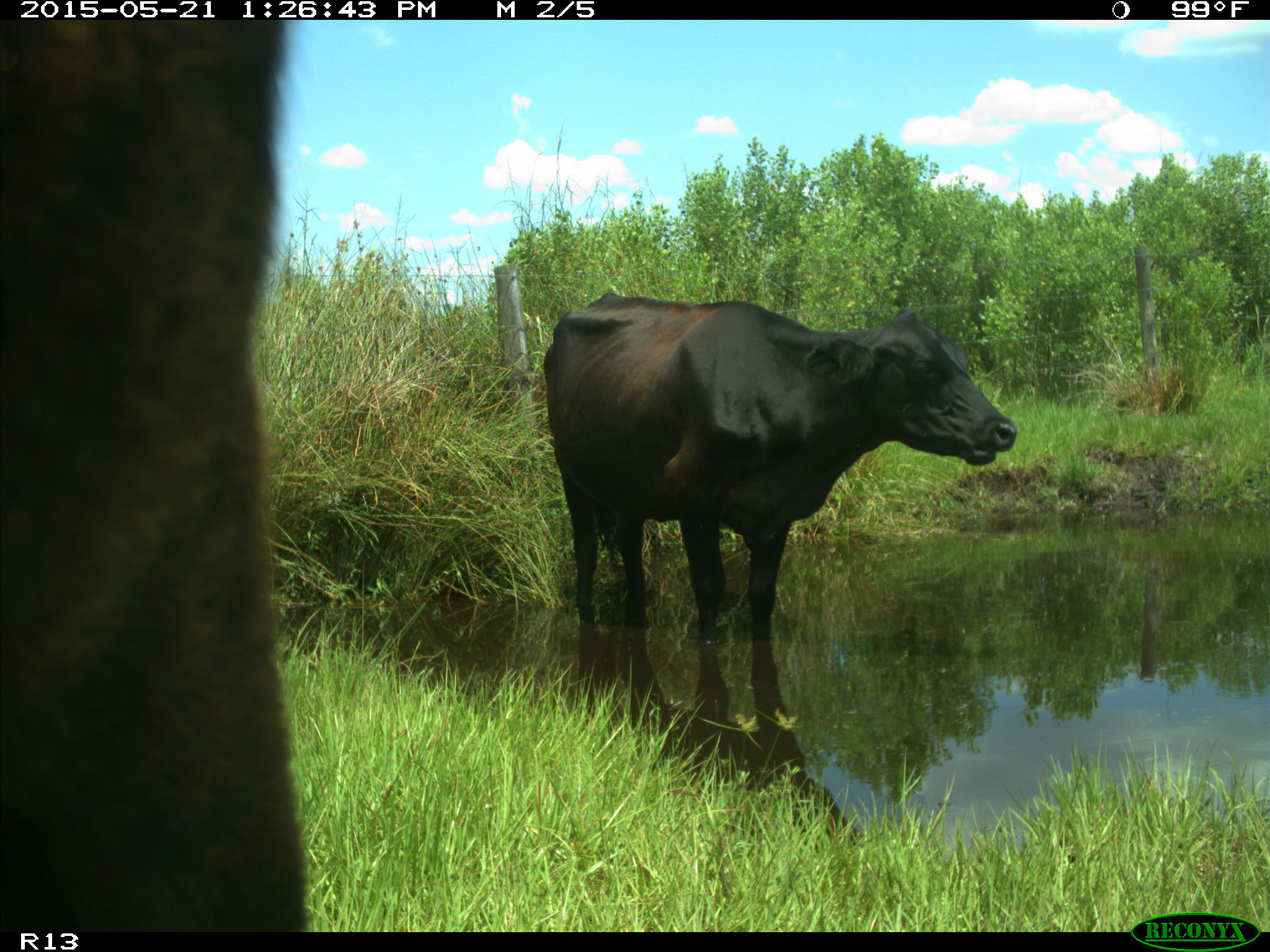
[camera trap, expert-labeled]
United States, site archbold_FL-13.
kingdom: Animalia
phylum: Chordata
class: Mammalia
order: Artiodactyla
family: Bovidae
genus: Bos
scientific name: Bos taurus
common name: domestic cow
Bos taurus (domestic cow).